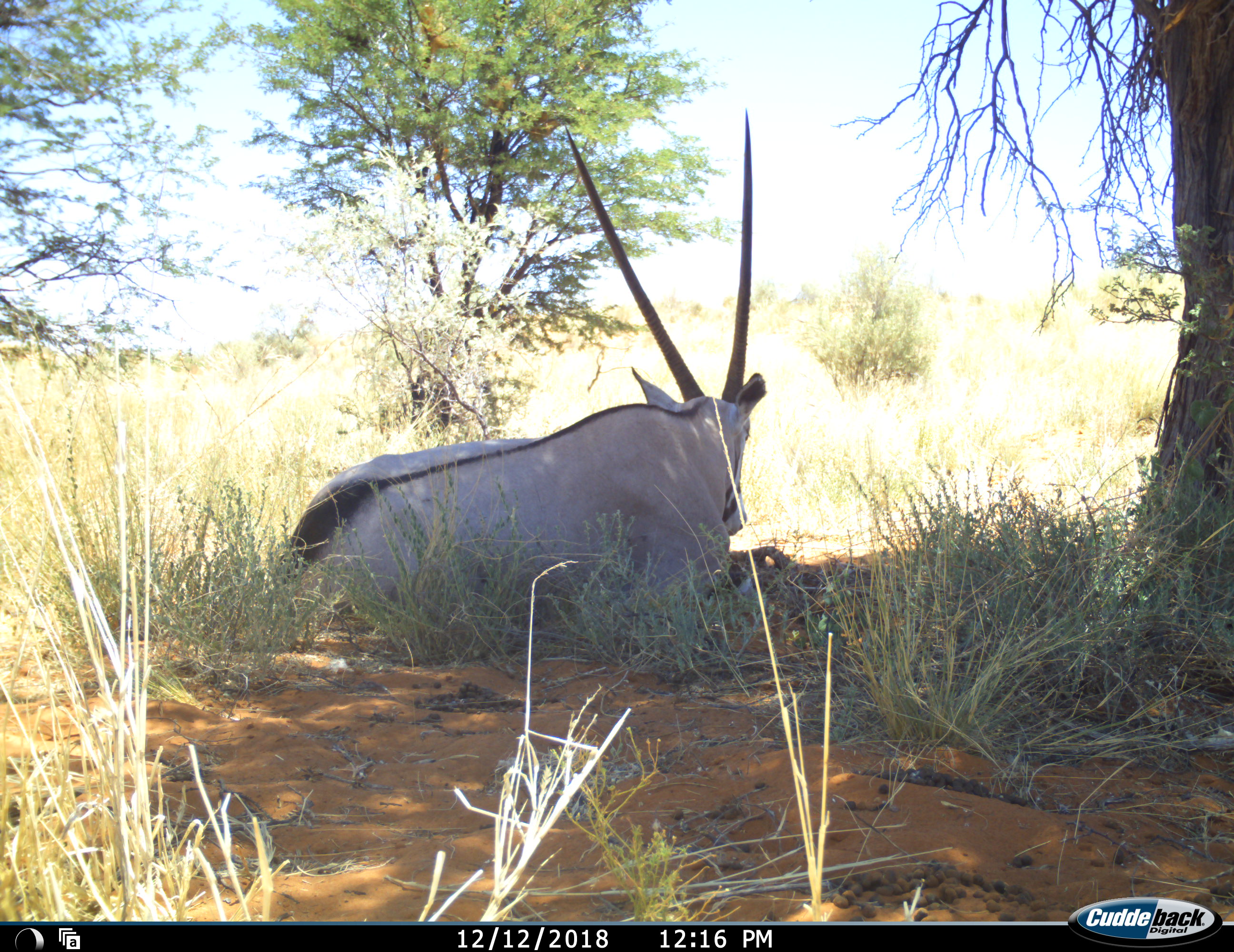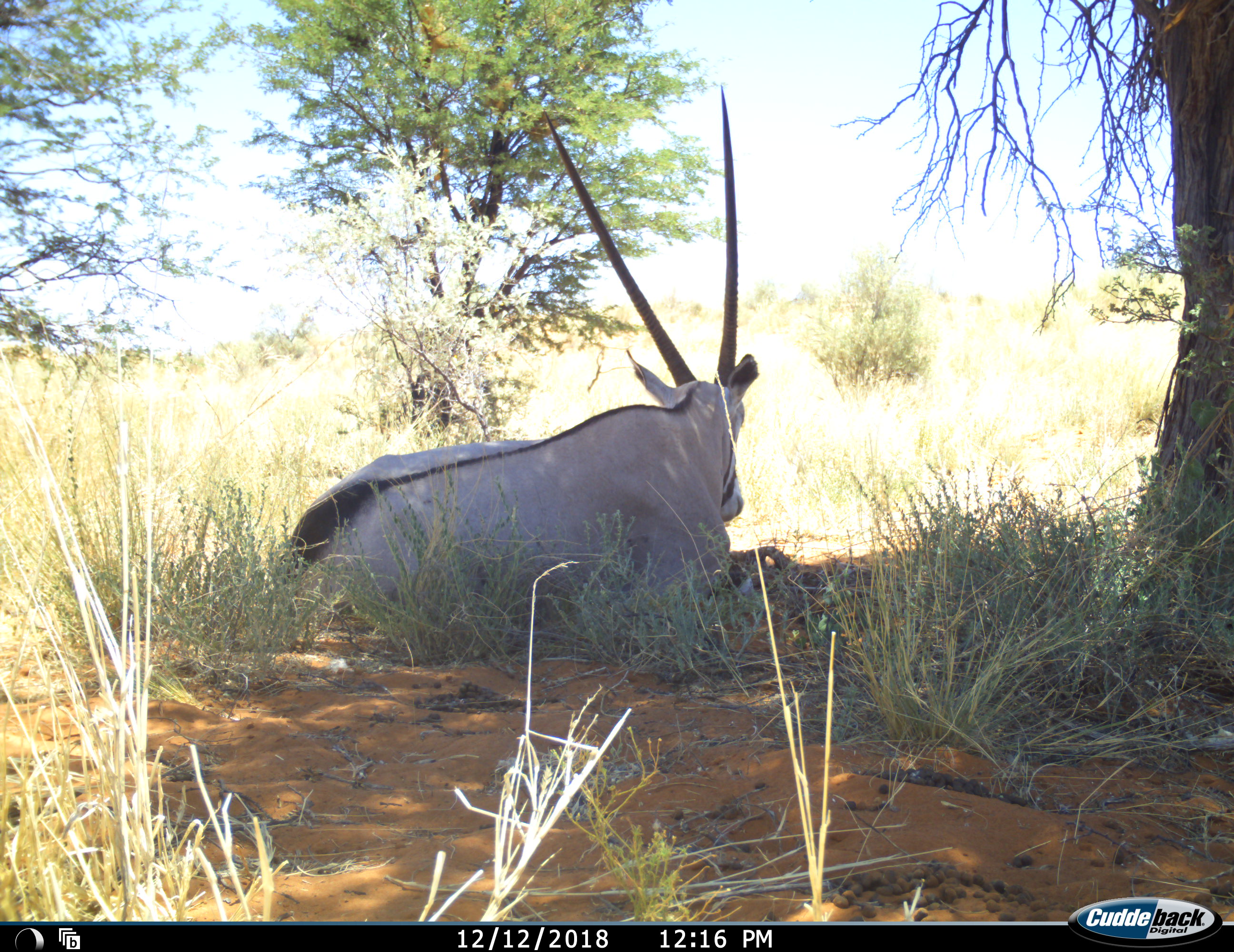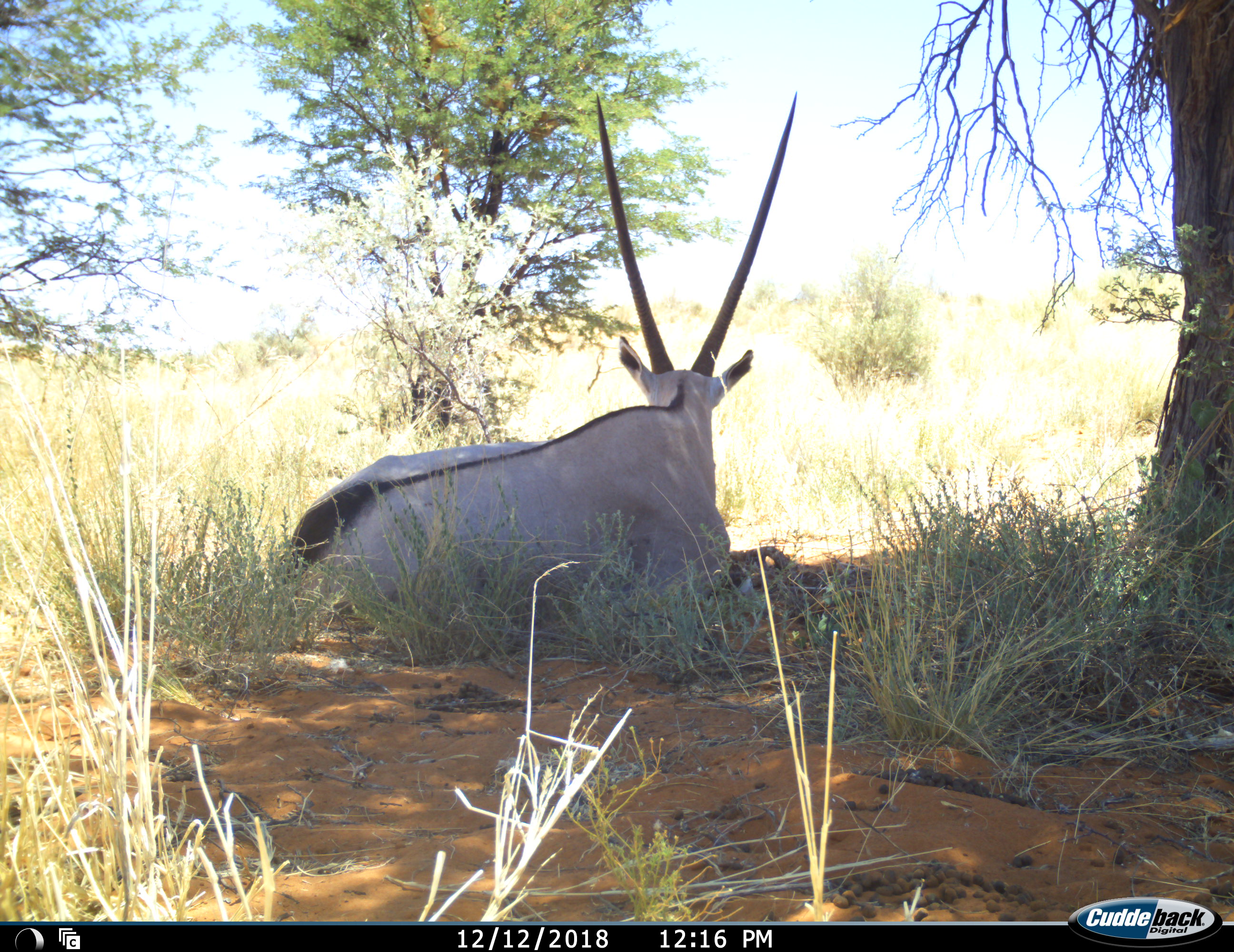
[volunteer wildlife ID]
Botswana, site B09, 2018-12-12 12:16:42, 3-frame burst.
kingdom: Animalia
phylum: Chordata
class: Mammalia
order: Artiodactyla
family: Bovidae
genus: Oryx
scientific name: Oryx gazella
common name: gemsbok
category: gemsbokoryx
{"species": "gemsbokoryx (gemsbok) (Oryx gazella)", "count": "1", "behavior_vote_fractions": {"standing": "0%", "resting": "100%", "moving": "0%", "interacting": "0%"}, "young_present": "0%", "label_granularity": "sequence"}